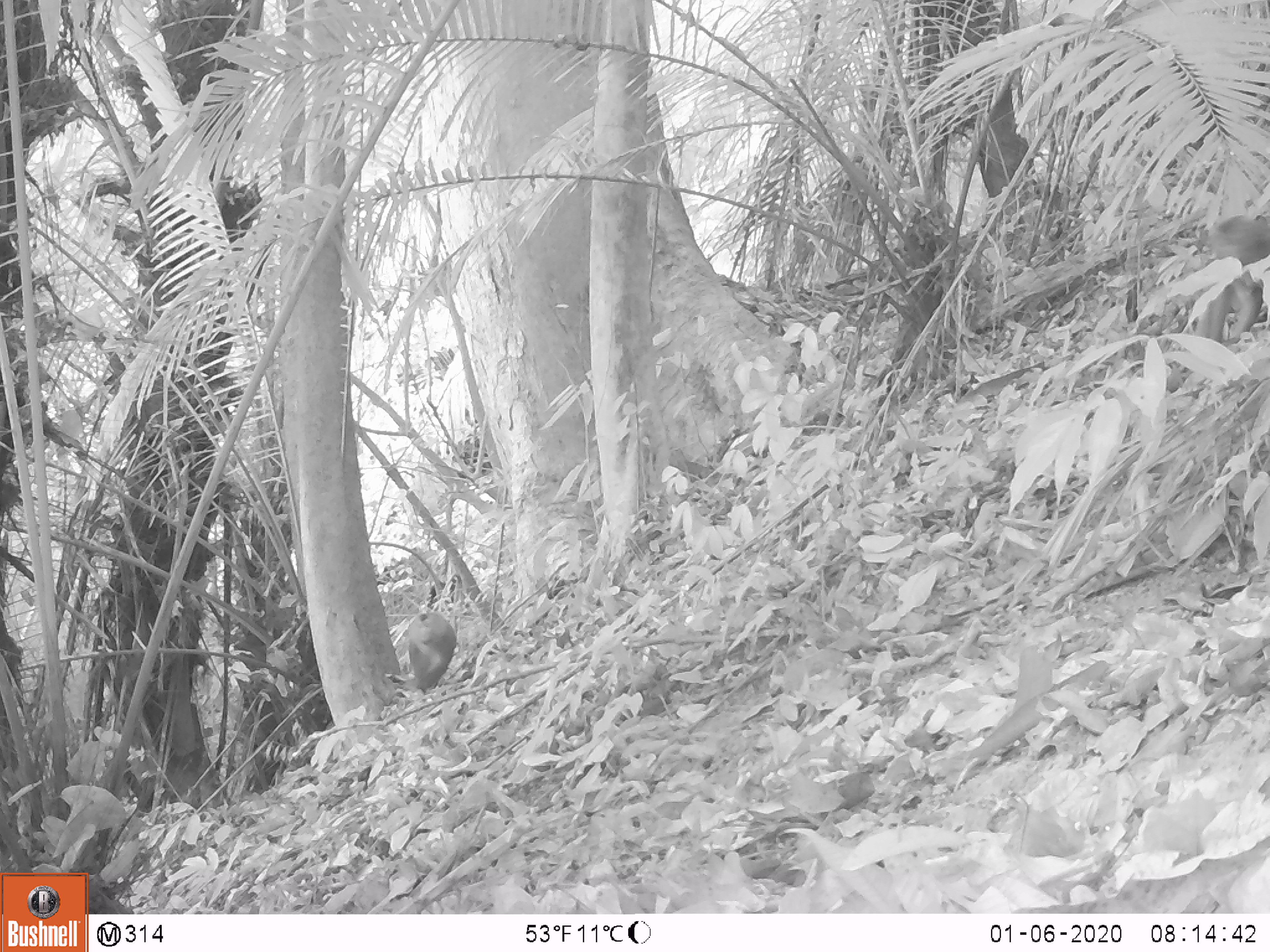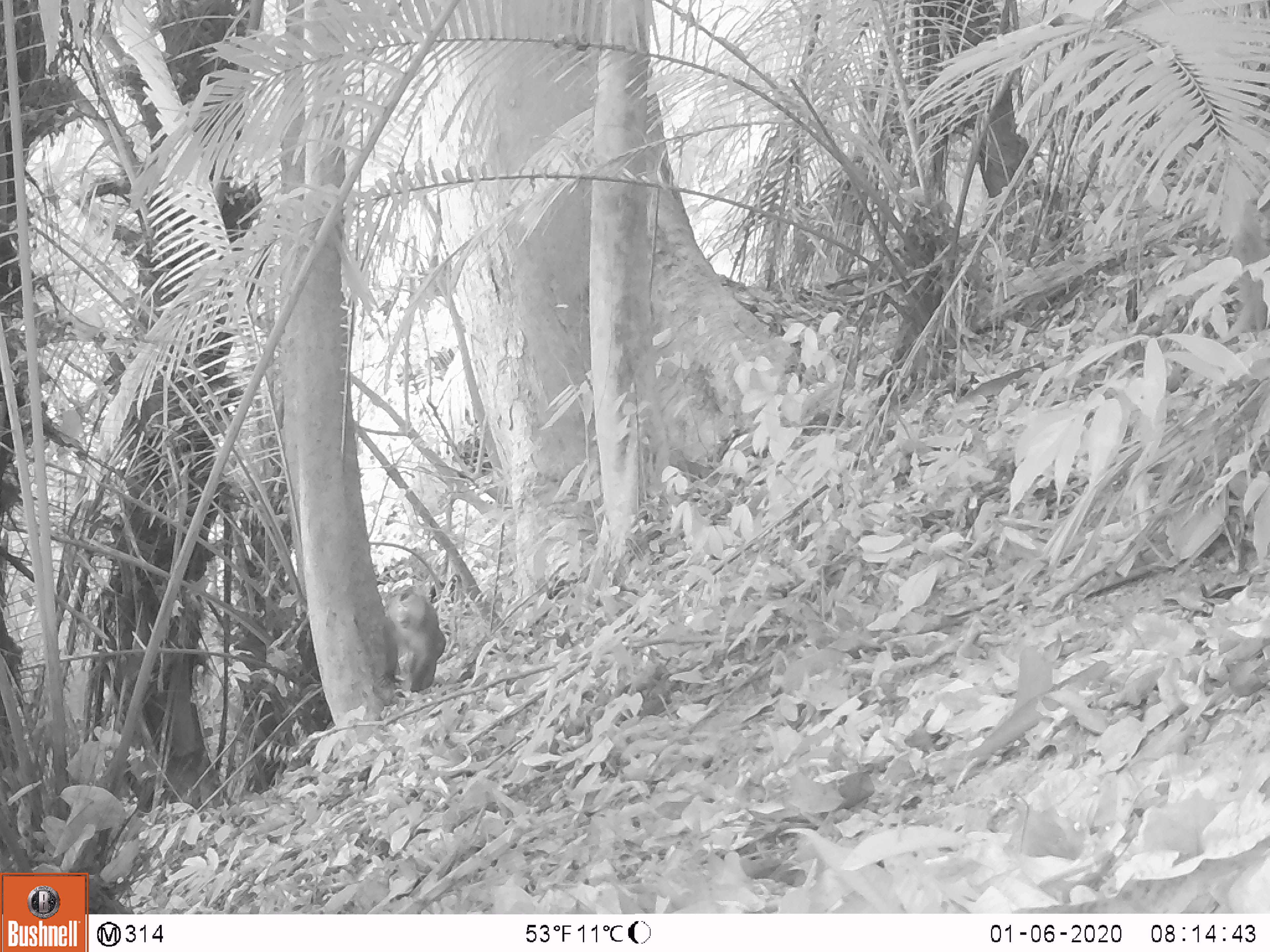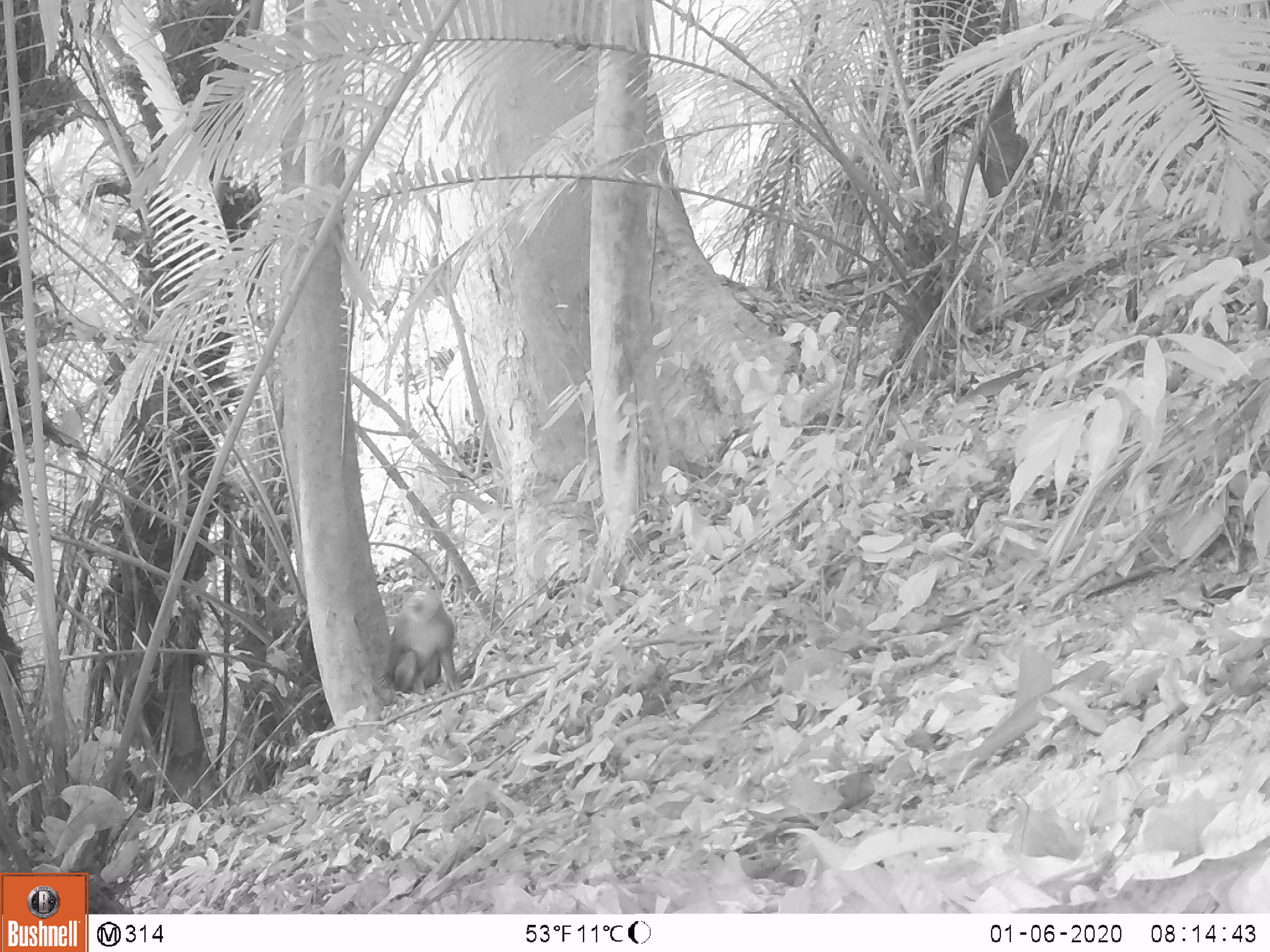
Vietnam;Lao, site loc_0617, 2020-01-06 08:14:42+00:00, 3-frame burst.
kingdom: Animalia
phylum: Chordata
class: Mammalia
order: Primates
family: Cercopithecidae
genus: Macaca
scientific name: Macaca nemestrina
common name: pig-tailed macaque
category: pig tailed macaque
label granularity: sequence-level